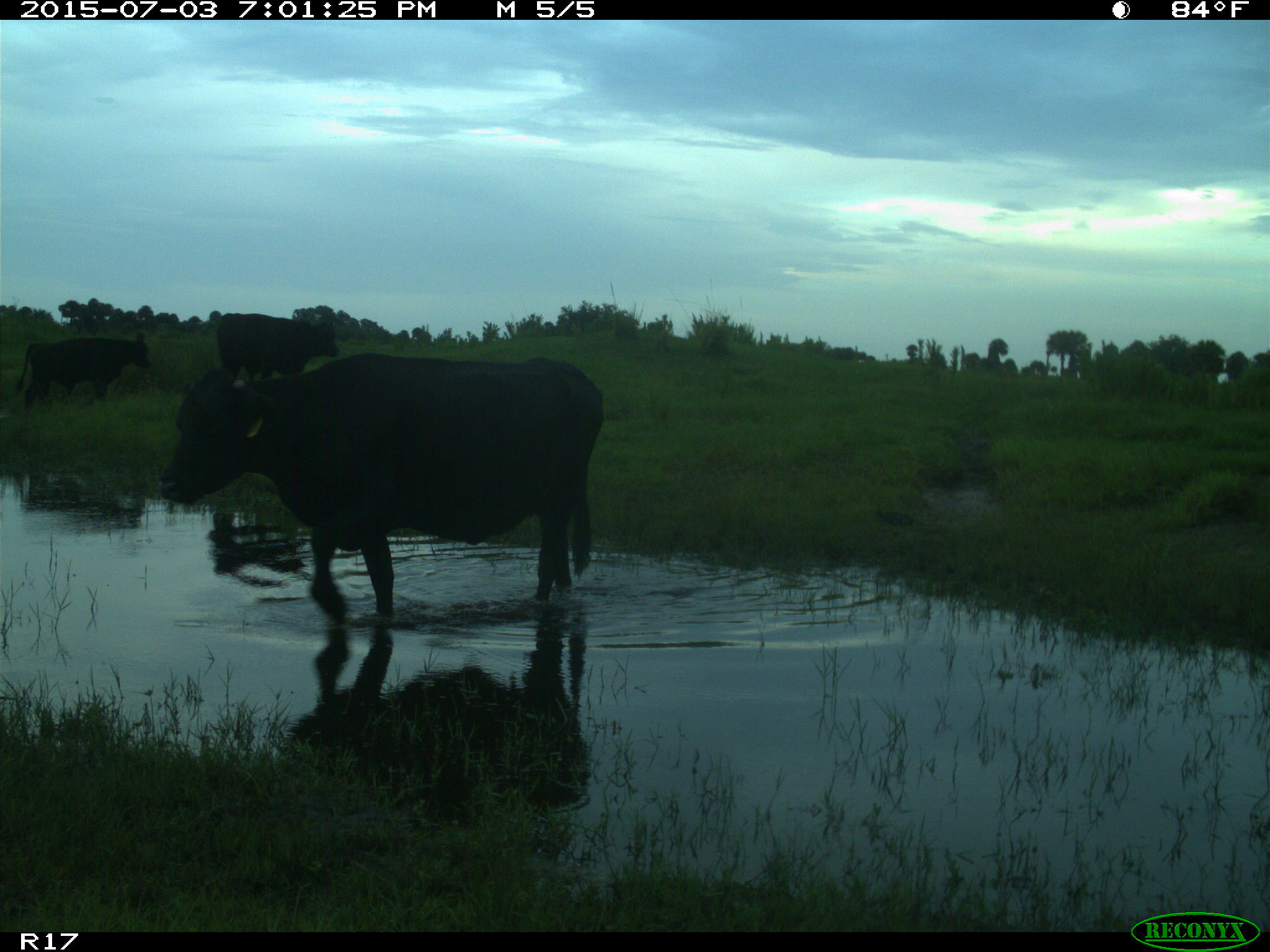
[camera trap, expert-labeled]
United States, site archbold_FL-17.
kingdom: Animalia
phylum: Chordata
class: Mammalia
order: Artiodactyla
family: Bovidae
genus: Bos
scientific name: Bos taurus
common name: domestic cow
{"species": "Bos taurus (domestic cow)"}